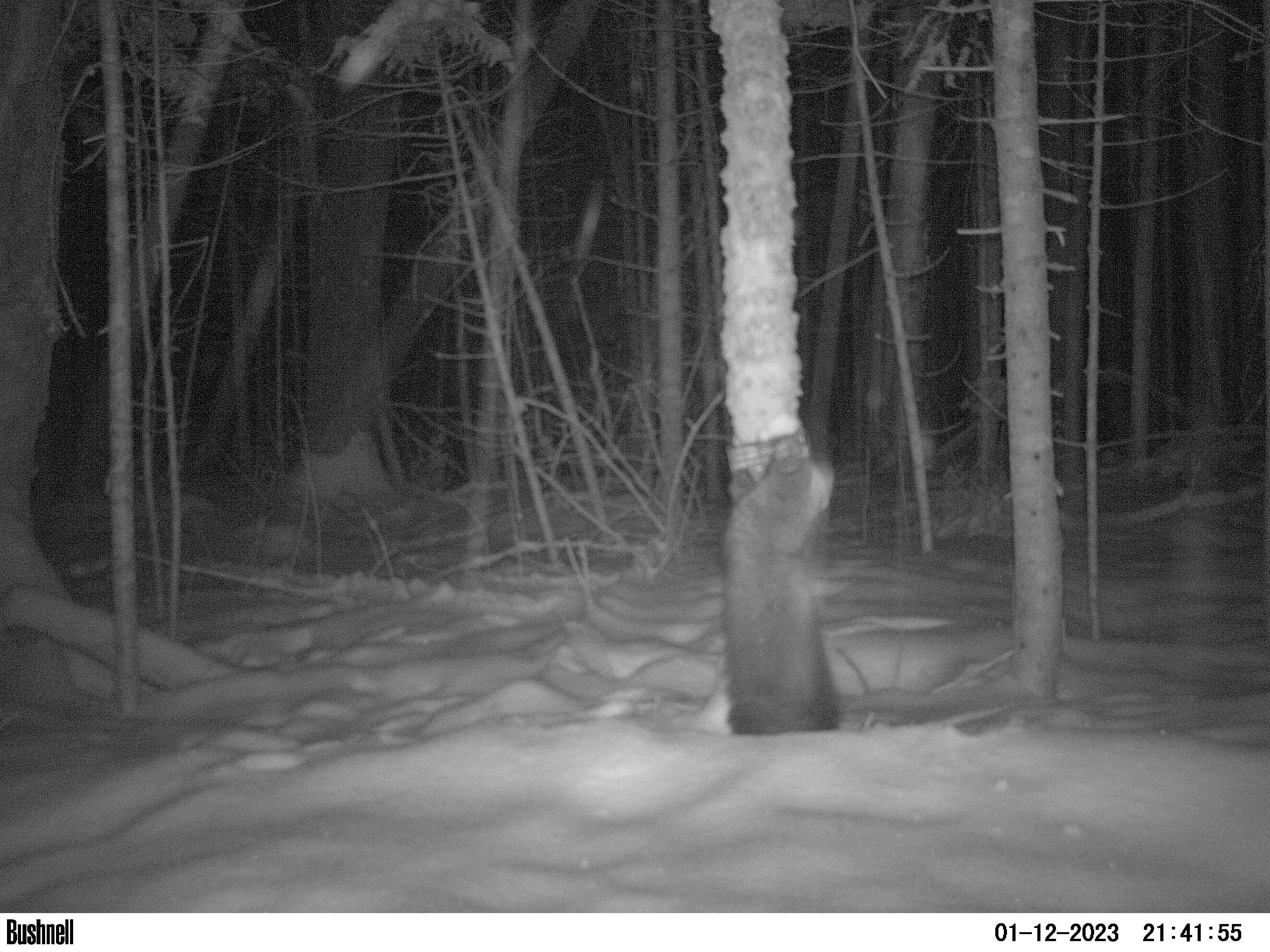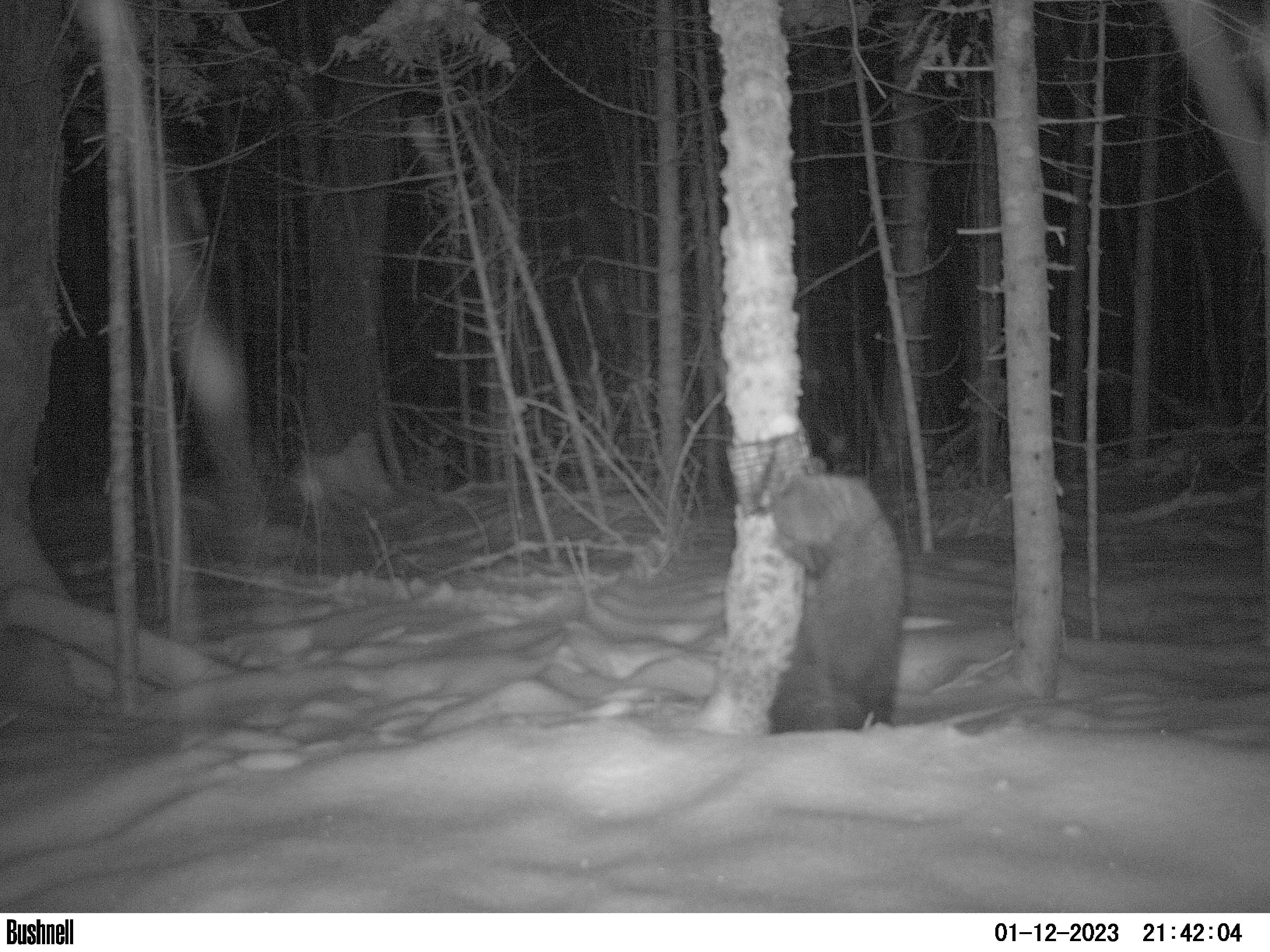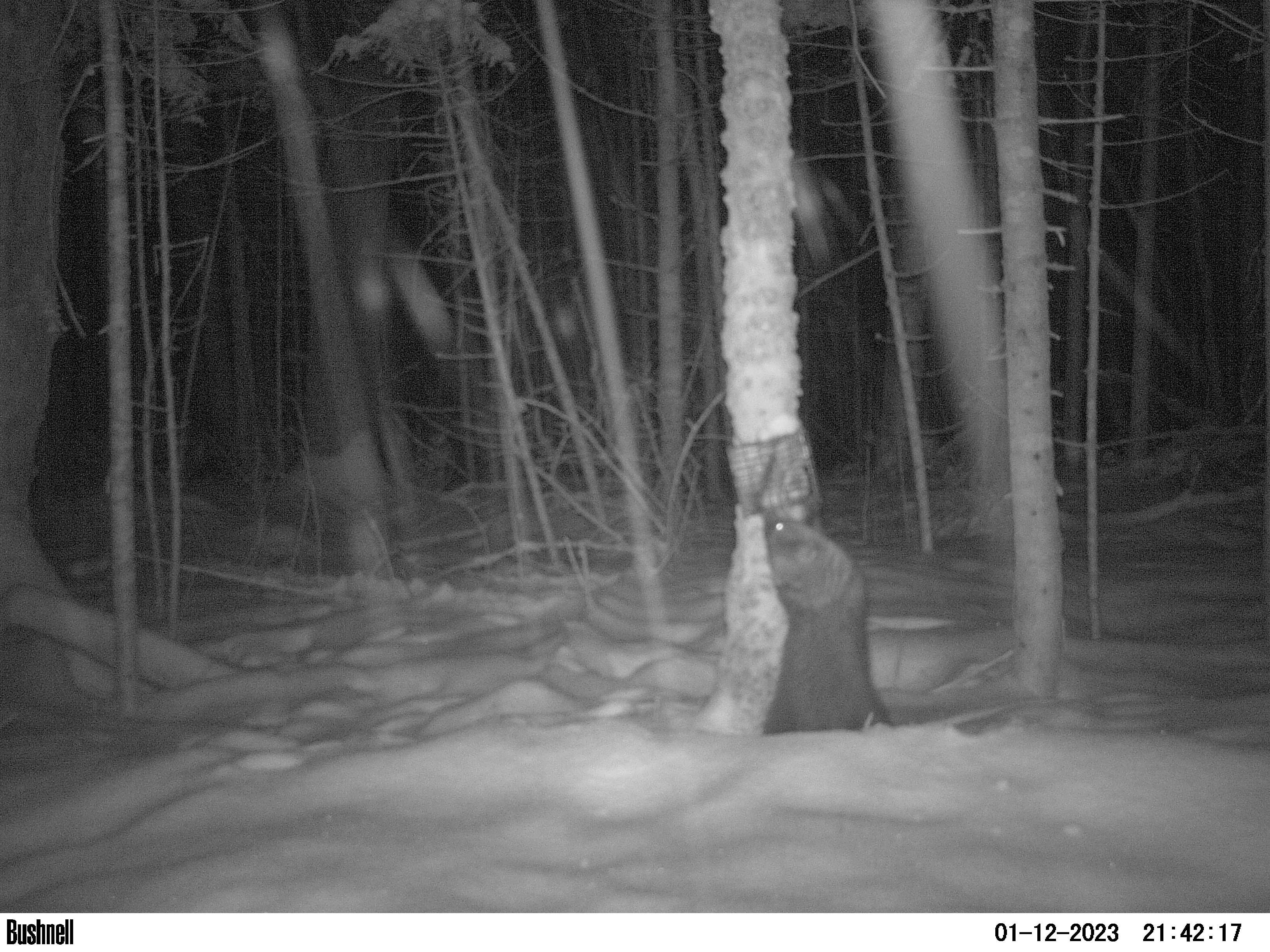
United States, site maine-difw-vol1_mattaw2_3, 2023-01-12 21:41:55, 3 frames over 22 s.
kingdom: Animalia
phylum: Chordata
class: Mammalia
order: Carnivora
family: Mustelidae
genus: Pekania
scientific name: Pekania pennanti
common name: fisher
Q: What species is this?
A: Fisher (Pekania pennanti).